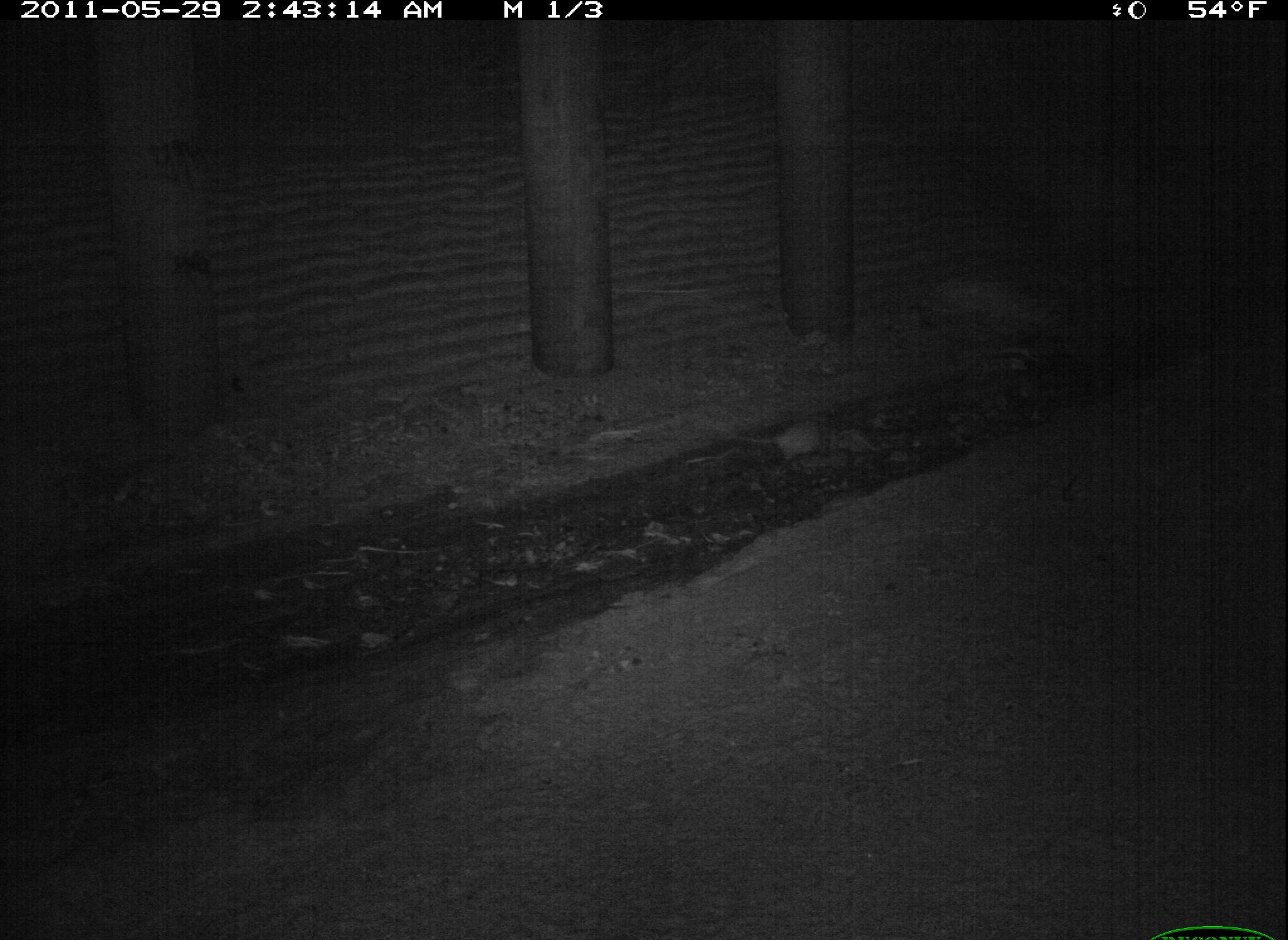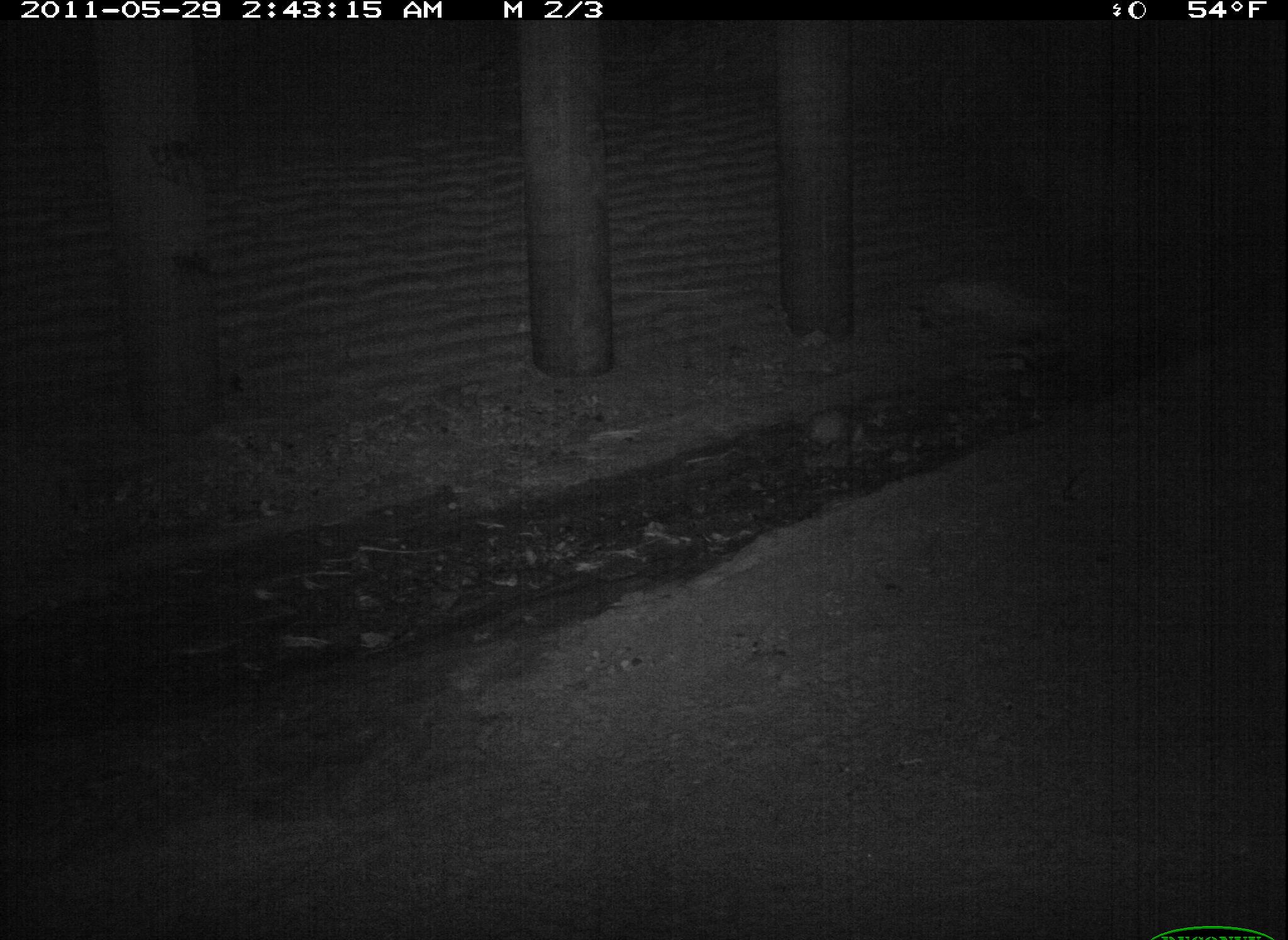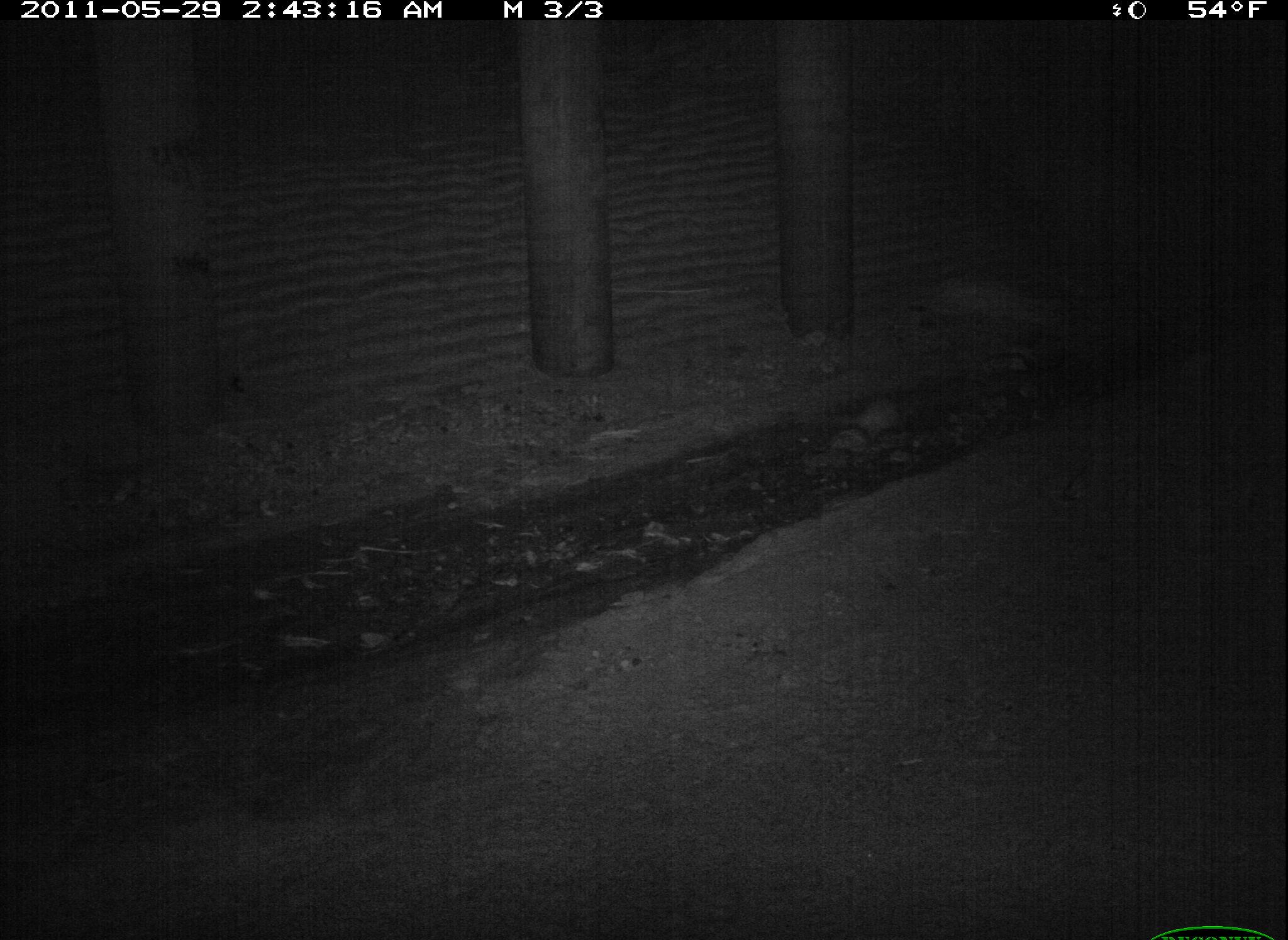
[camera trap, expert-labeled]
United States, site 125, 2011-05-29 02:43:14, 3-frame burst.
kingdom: Animalia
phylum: Chordata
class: Mammalia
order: Didelphimorphia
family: Didelphidae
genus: Didelphis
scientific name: Didelphis virginiana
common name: virginia opossum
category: opossum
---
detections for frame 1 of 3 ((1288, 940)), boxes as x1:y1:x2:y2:
opossum: 712:410:892:478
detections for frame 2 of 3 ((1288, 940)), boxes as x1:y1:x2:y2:
opossum: 792:399:892:457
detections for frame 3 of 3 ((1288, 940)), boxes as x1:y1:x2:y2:
opossum: 832:388:922:450